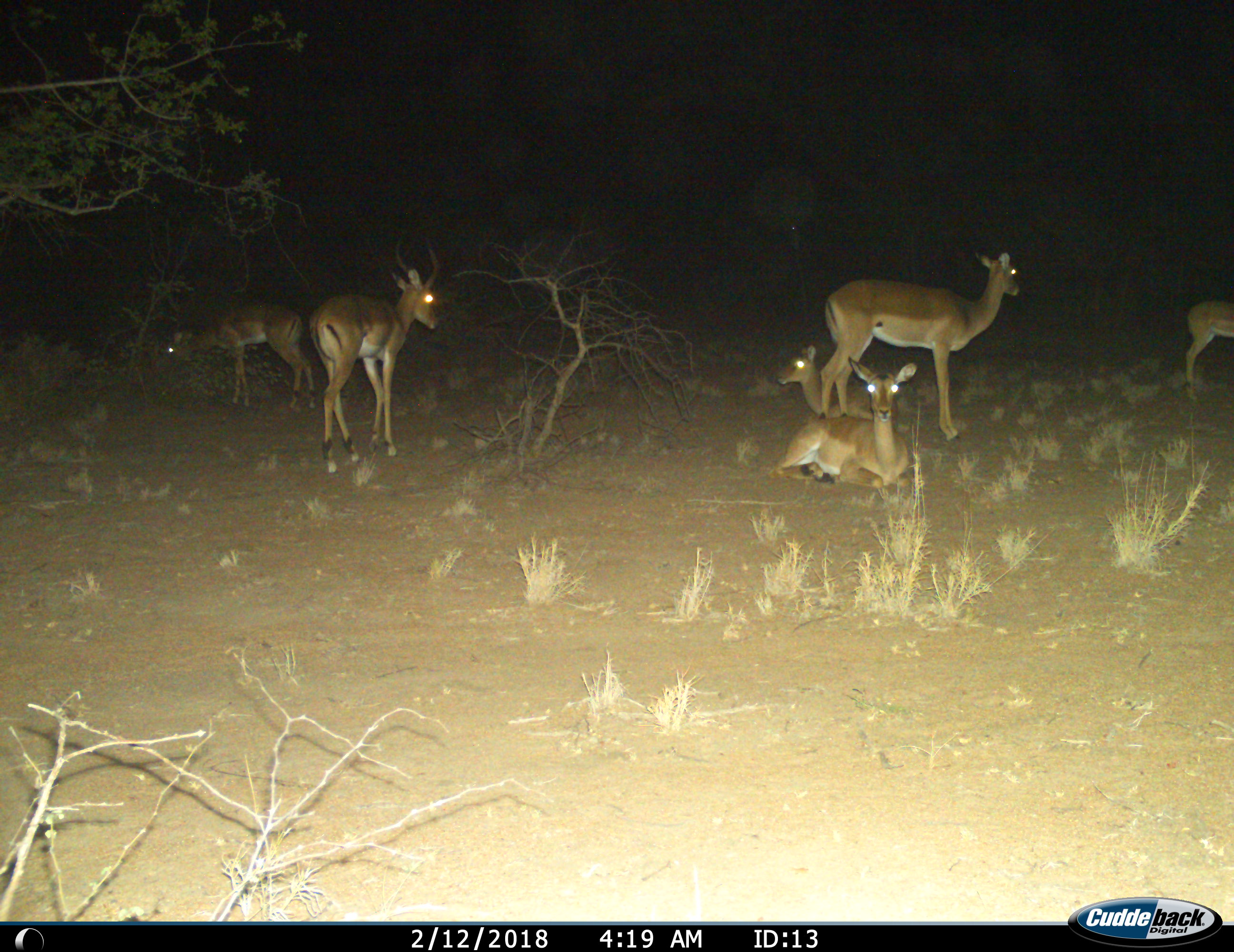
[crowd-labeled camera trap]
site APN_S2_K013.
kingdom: Animalia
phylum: Chordata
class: Mammalia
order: Artiodactyla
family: Bovidae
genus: Aepyceros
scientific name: Aepyceros melampus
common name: impala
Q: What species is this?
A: Impala (Aepyceros melampus).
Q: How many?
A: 6.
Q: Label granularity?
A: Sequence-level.